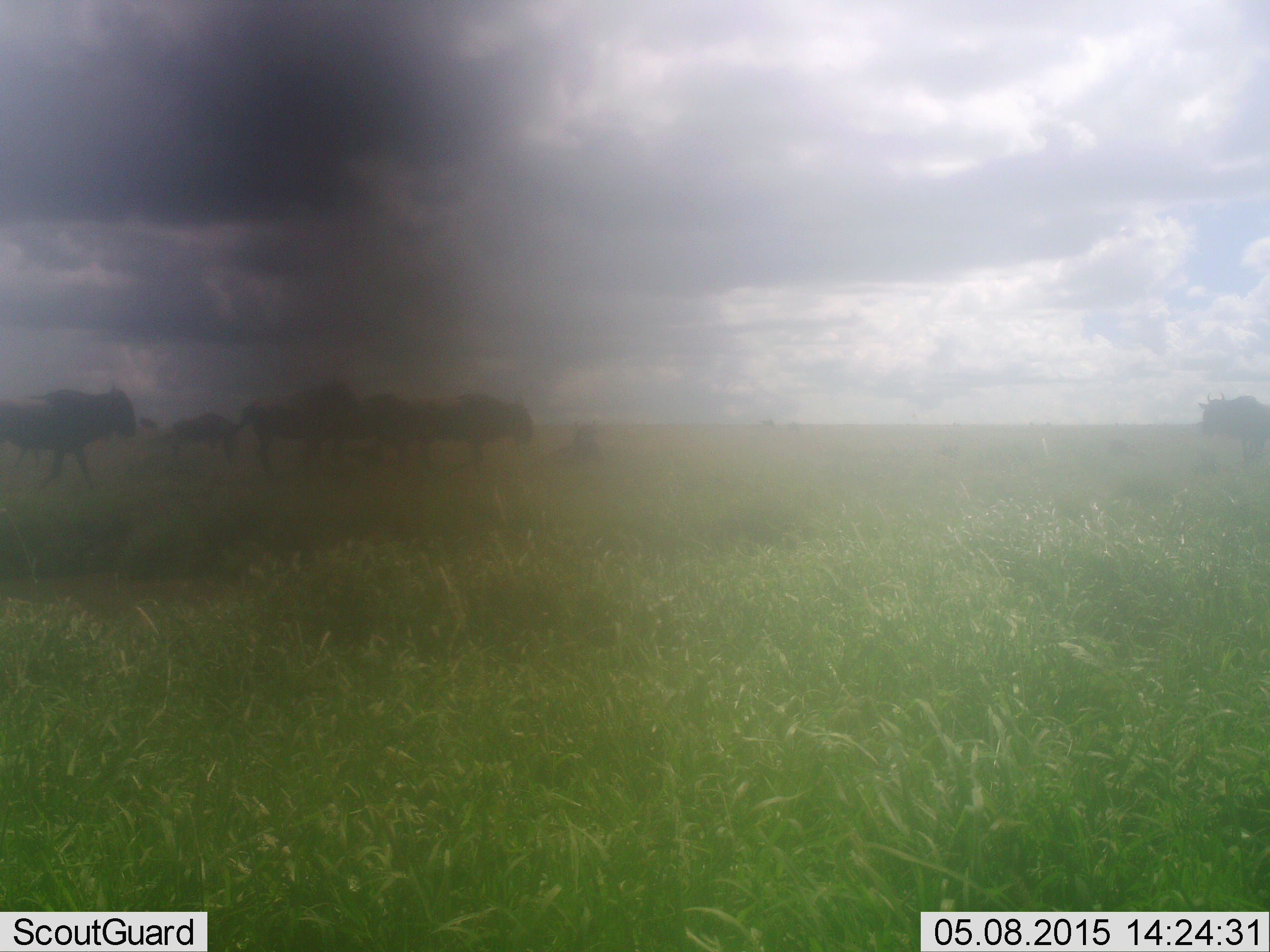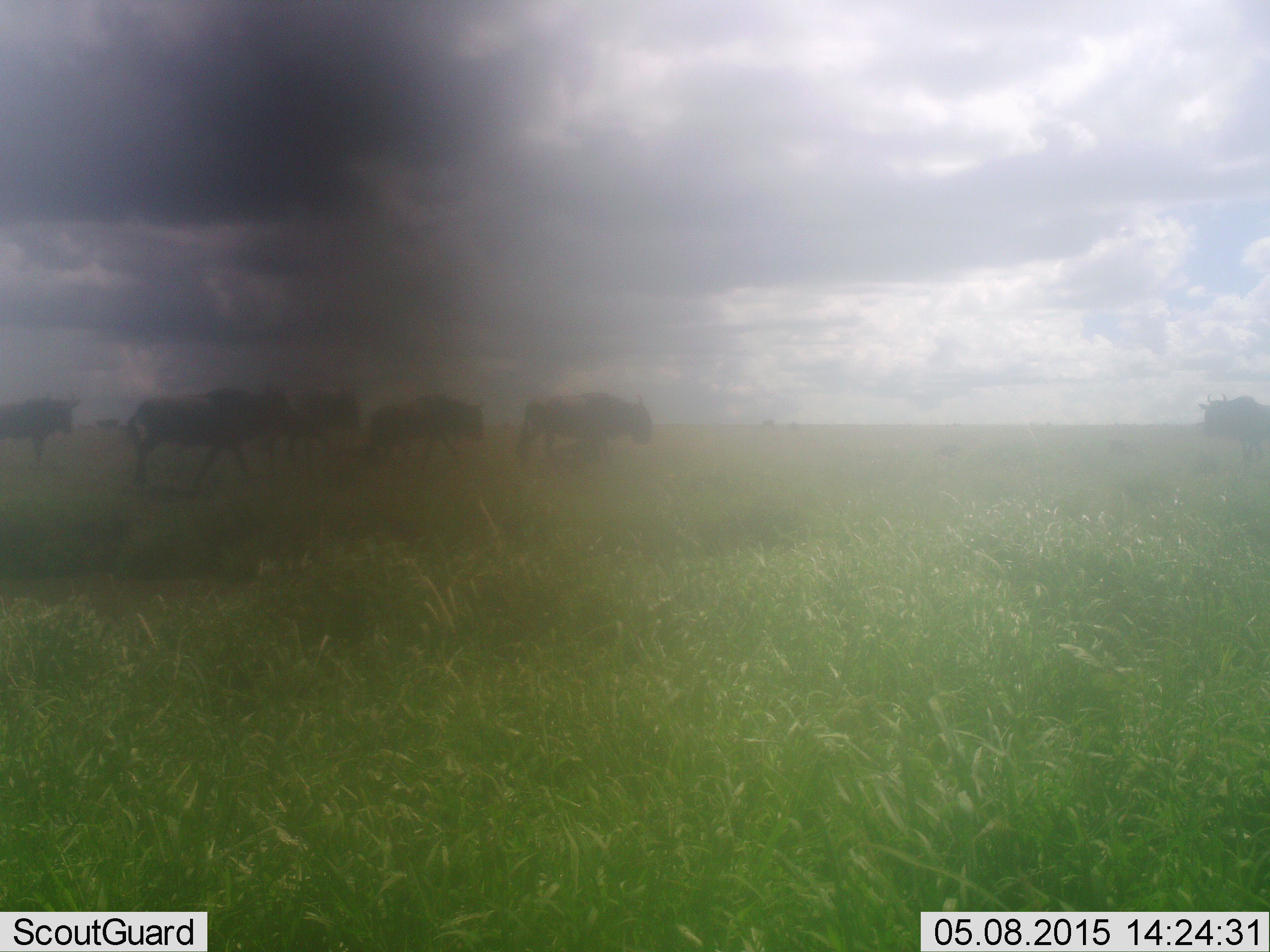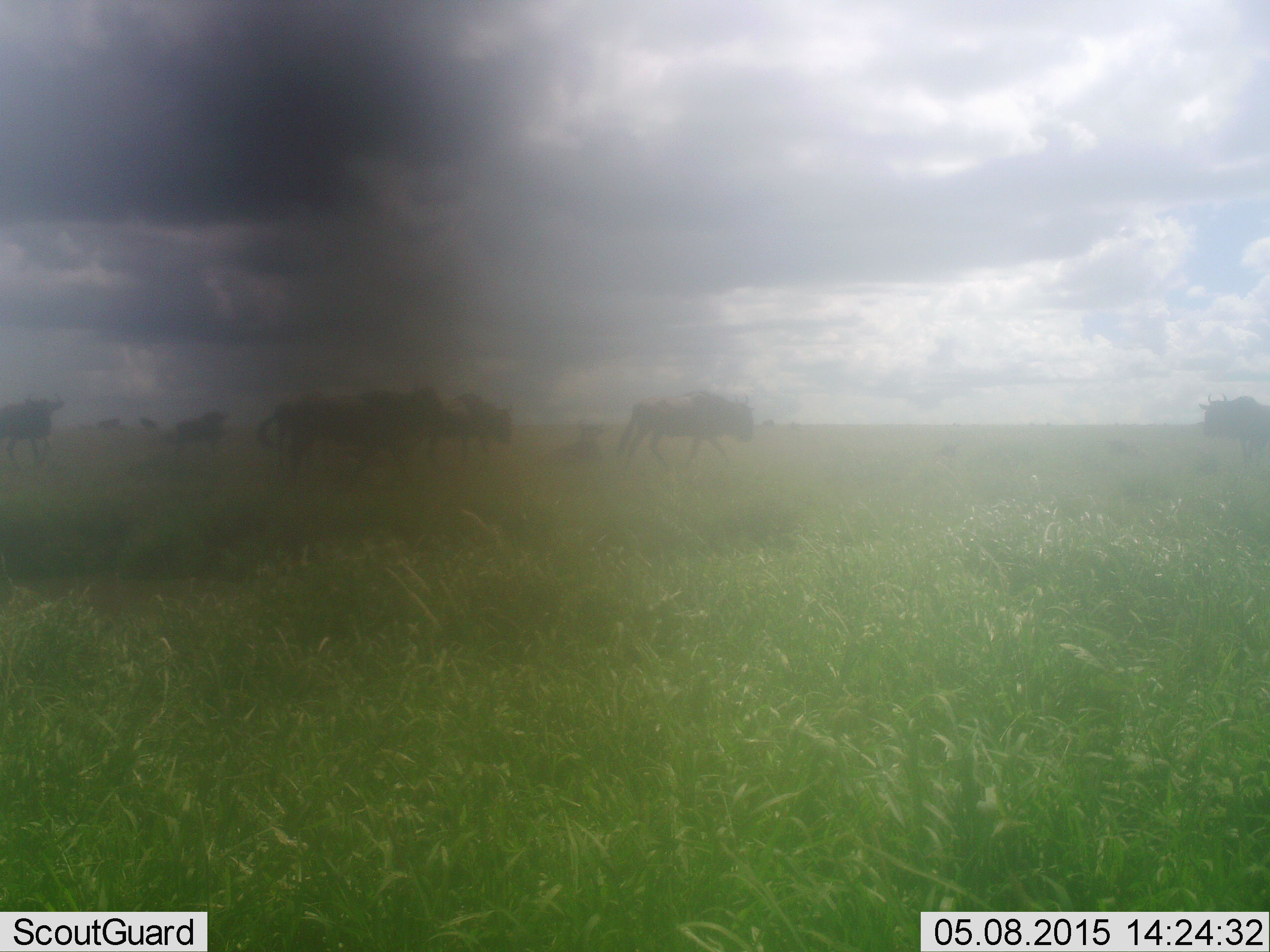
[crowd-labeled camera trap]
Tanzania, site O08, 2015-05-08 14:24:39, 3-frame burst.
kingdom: Animalia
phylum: Chordata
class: Mammalia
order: Artiodactyla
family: Bovidae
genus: Connochaetes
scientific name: Connochaetes taurinus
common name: blue wildebeest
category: wildebeest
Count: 7.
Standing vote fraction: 20%.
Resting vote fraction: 0%.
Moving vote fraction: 100%.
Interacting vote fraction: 0%.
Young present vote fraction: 0%.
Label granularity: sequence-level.